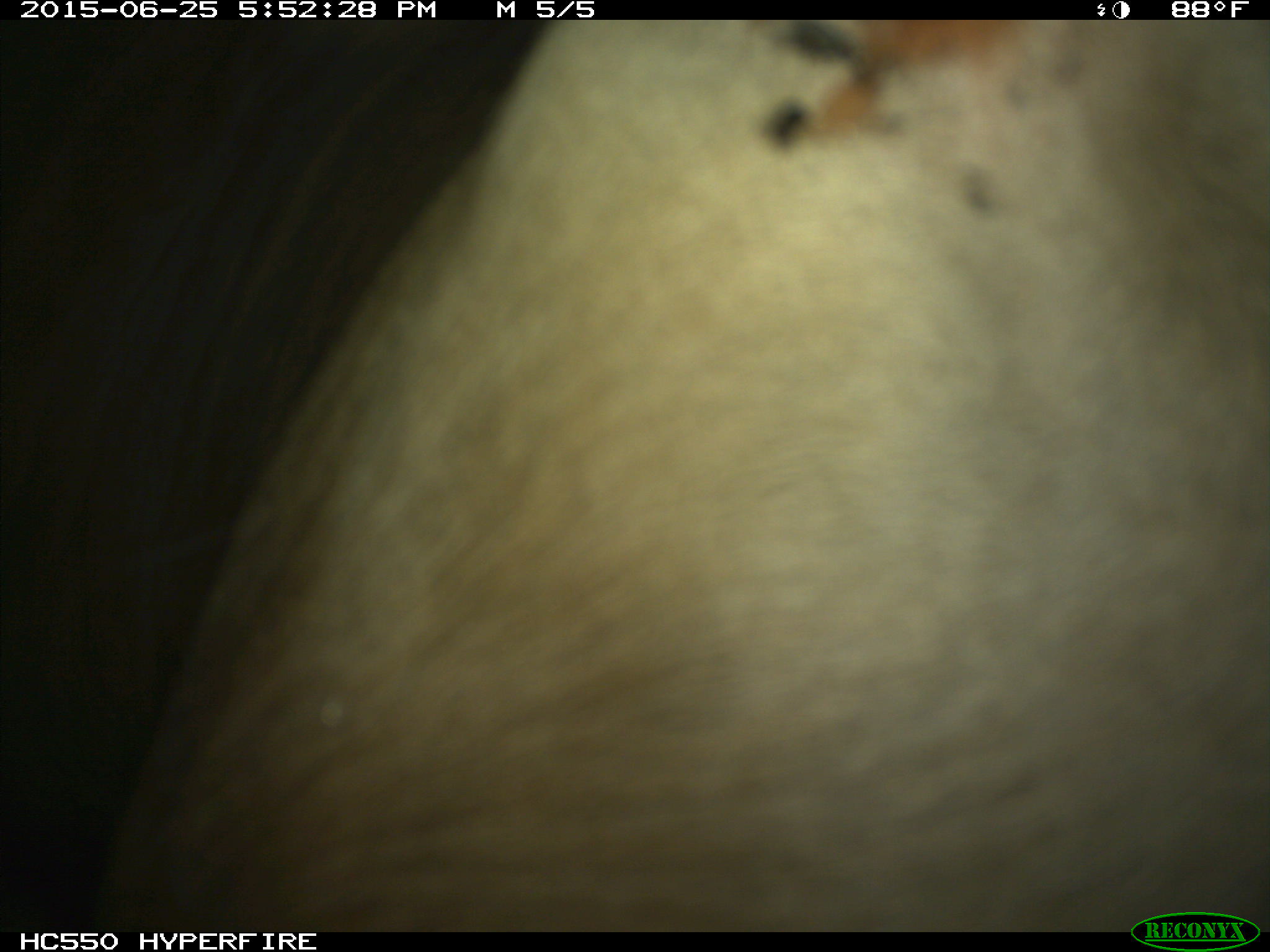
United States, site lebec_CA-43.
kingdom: Animalia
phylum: Chordata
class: Mammalia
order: Artiodactyla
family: Bovidae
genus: Bos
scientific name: Bos taurus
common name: domestic cow